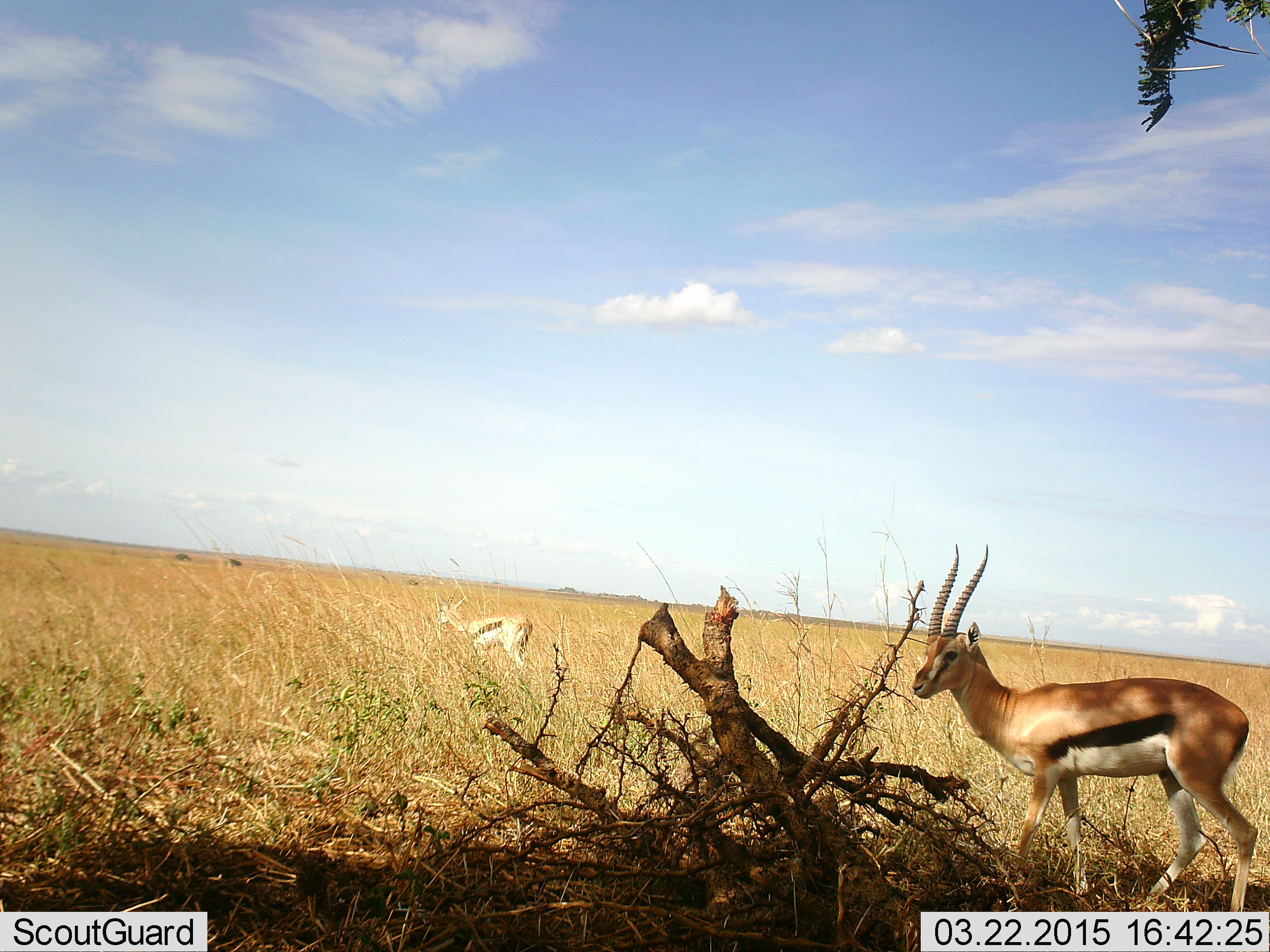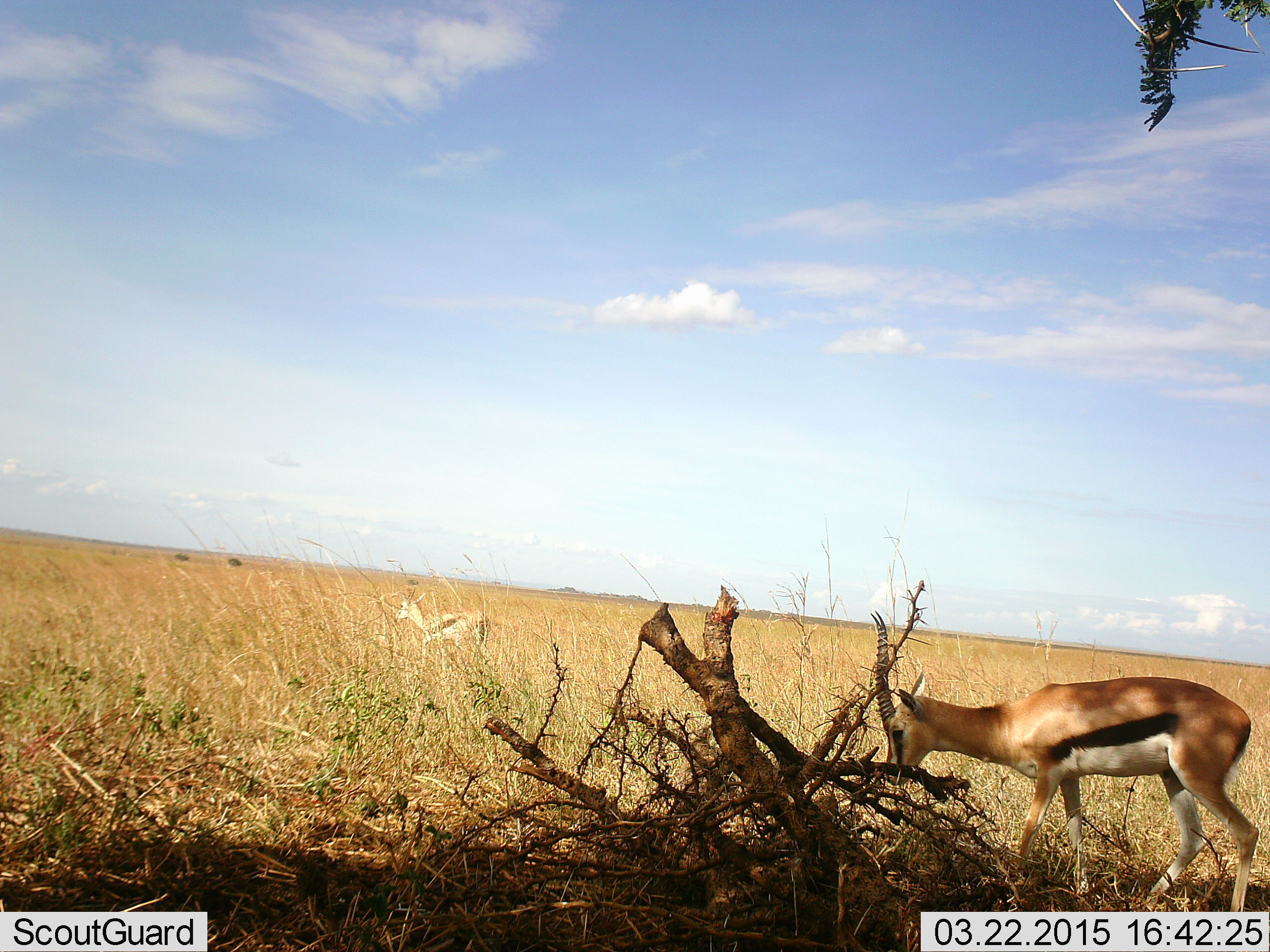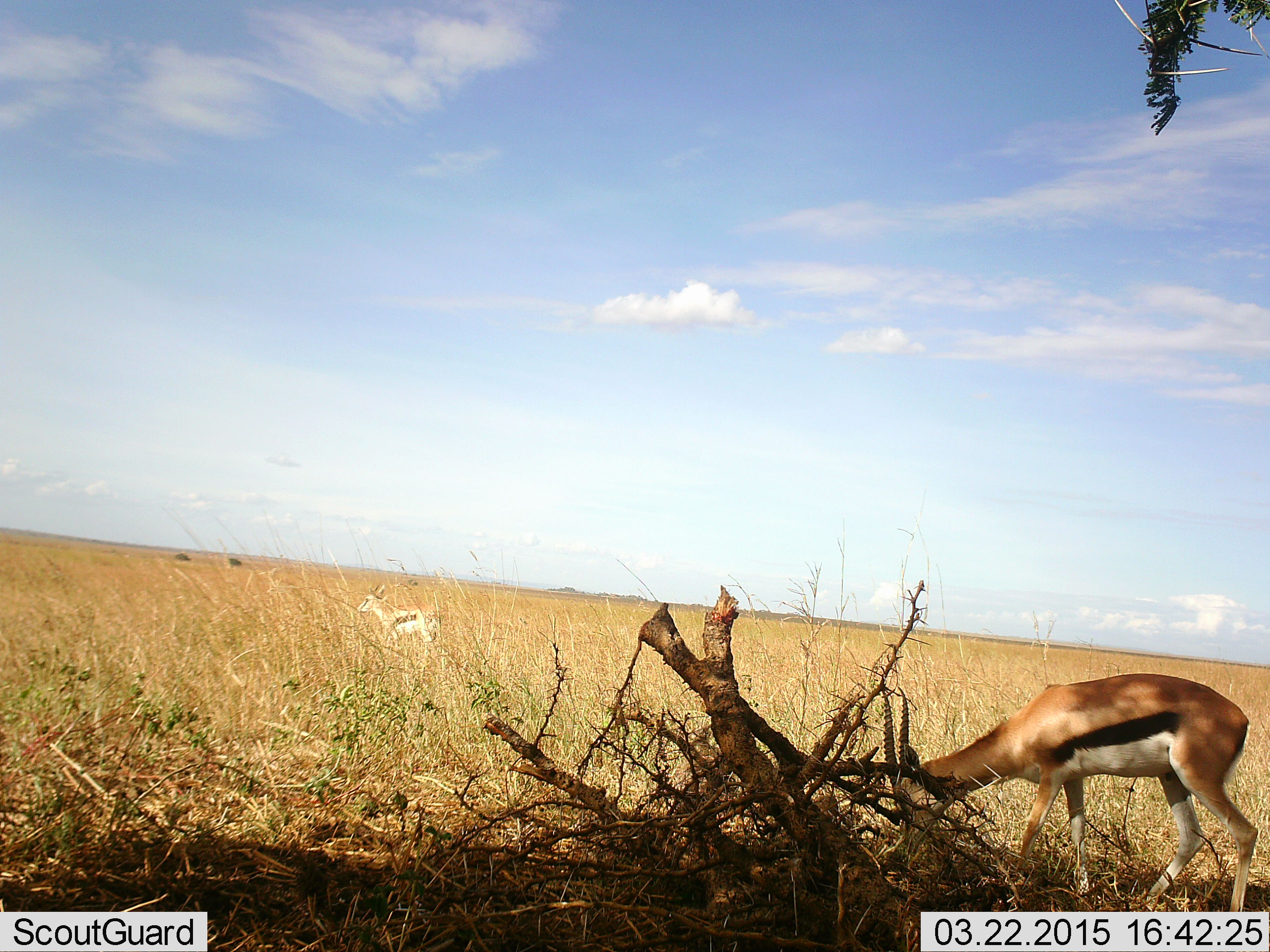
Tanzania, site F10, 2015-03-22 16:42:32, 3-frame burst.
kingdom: Animalia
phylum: Chordata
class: Mammalia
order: Artiodactyla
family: Bovidae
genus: Eudorcas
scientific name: Eudorcas thomsonii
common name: thomson's gazelle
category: gazellethomsons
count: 2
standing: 20%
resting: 0%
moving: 60%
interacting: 0%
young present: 0%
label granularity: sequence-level